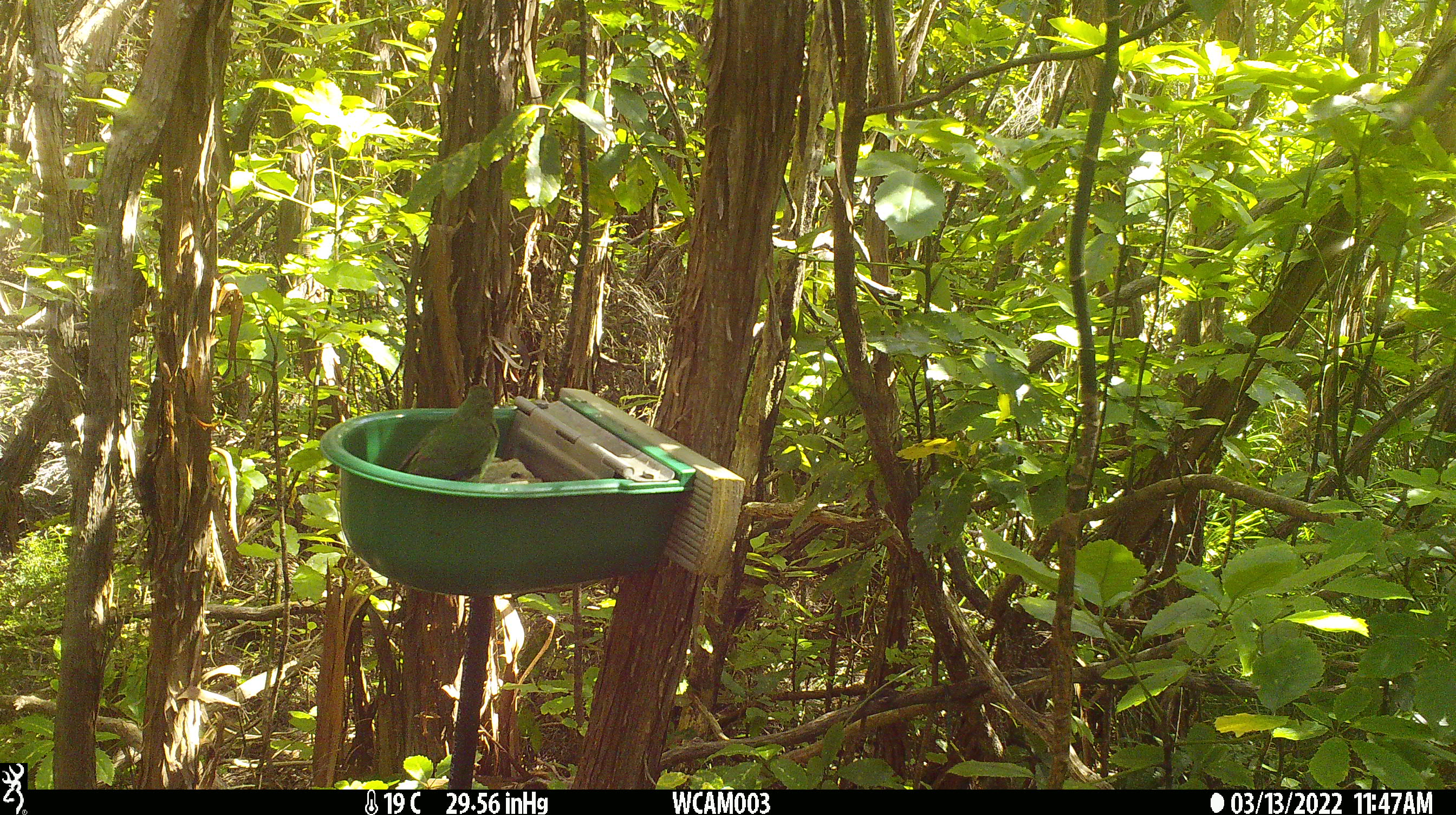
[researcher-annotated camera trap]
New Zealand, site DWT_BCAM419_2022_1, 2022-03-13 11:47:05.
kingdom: Animalia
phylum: Chordata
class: Aves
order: Psittaciformes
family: Psittaculidae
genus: Cyanoramphus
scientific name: Cyanoramphus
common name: parakeet